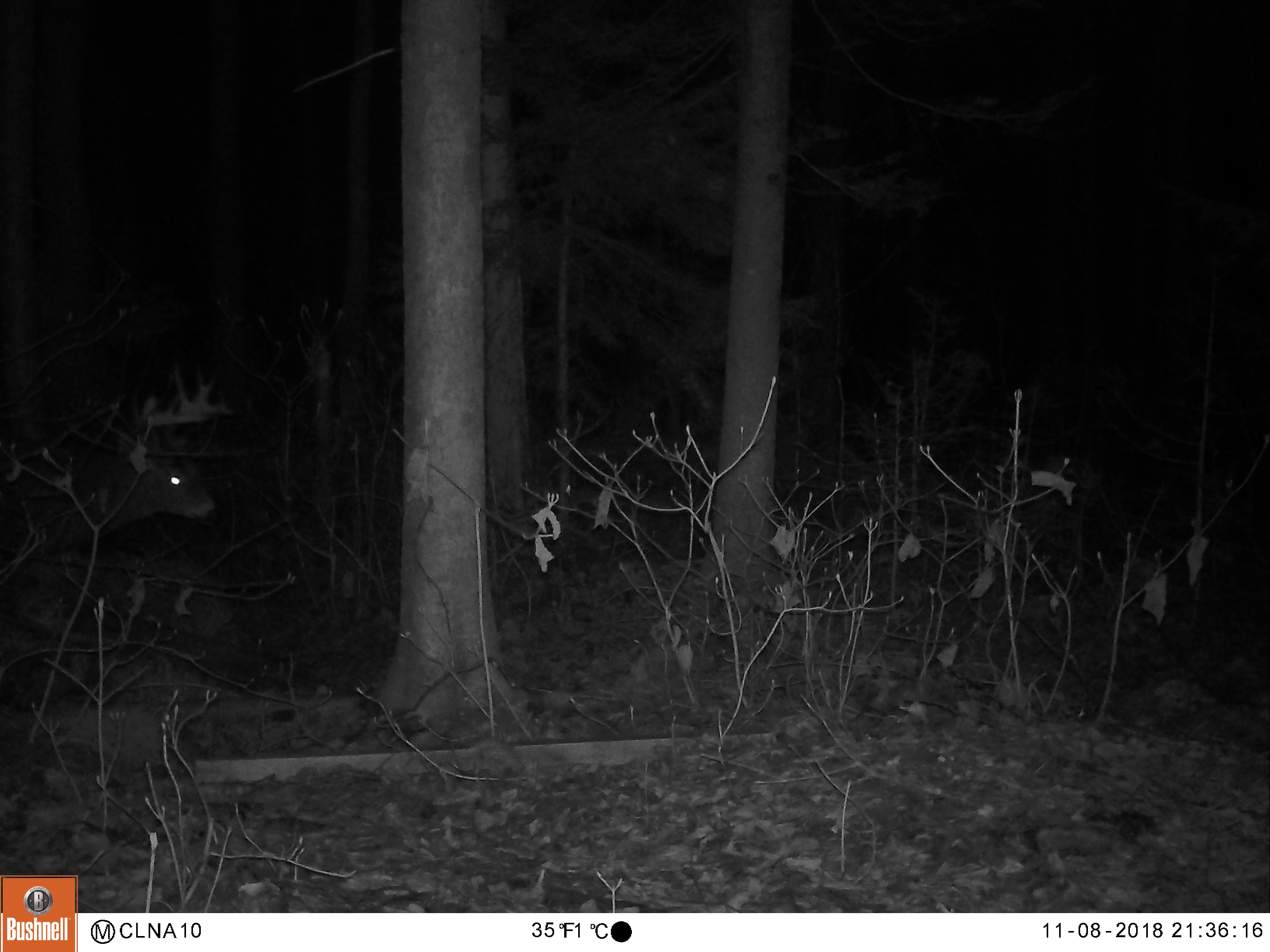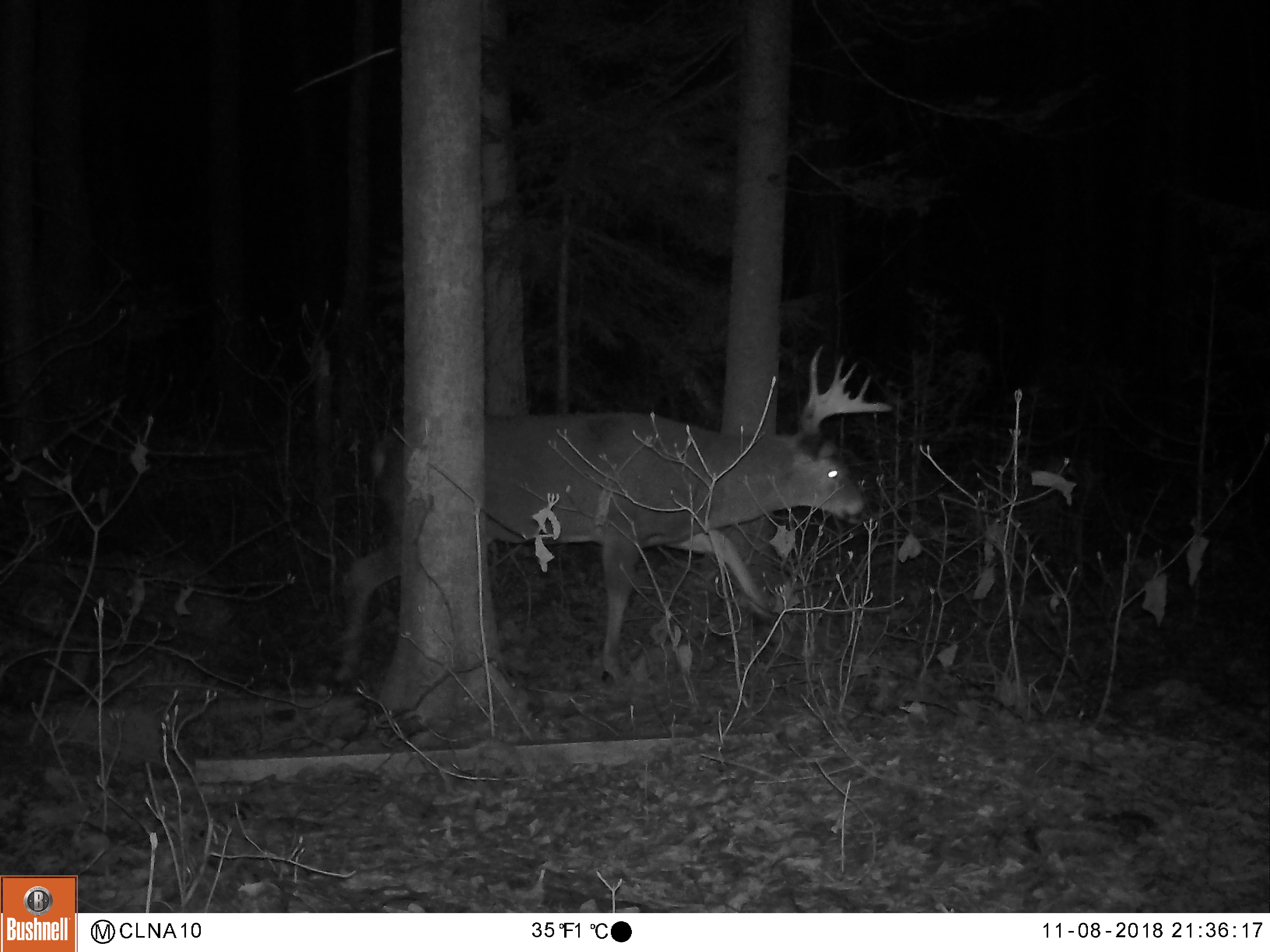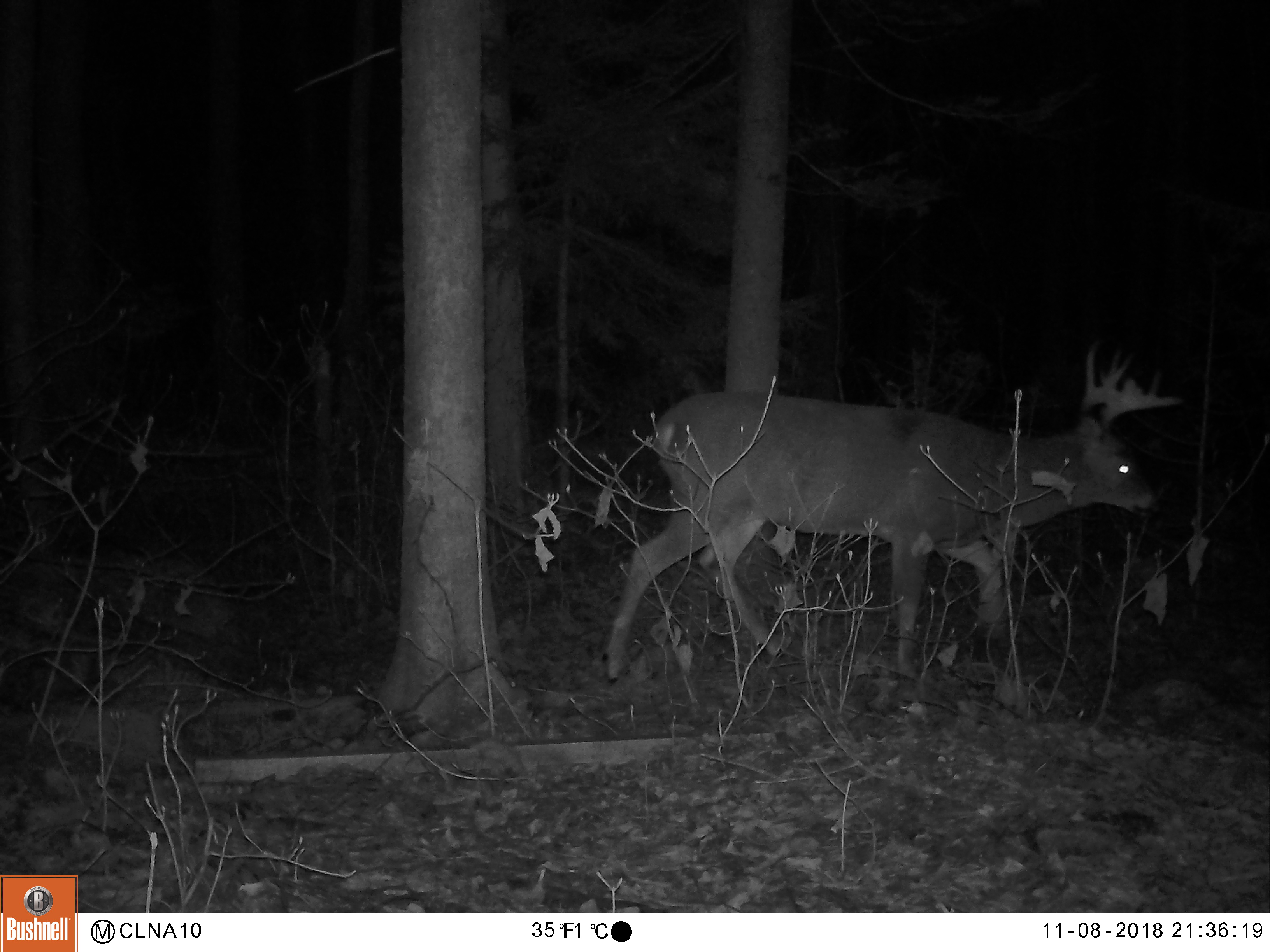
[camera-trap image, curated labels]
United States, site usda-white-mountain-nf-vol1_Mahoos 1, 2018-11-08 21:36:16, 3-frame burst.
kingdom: Animalia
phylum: Chordata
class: Mammalia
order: Artiodactyla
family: Cervidae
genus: Odocoileus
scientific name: Odocoileus virginianus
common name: white-tailed deer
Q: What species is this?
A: White-tailed deer (Odocoileus virginianus).